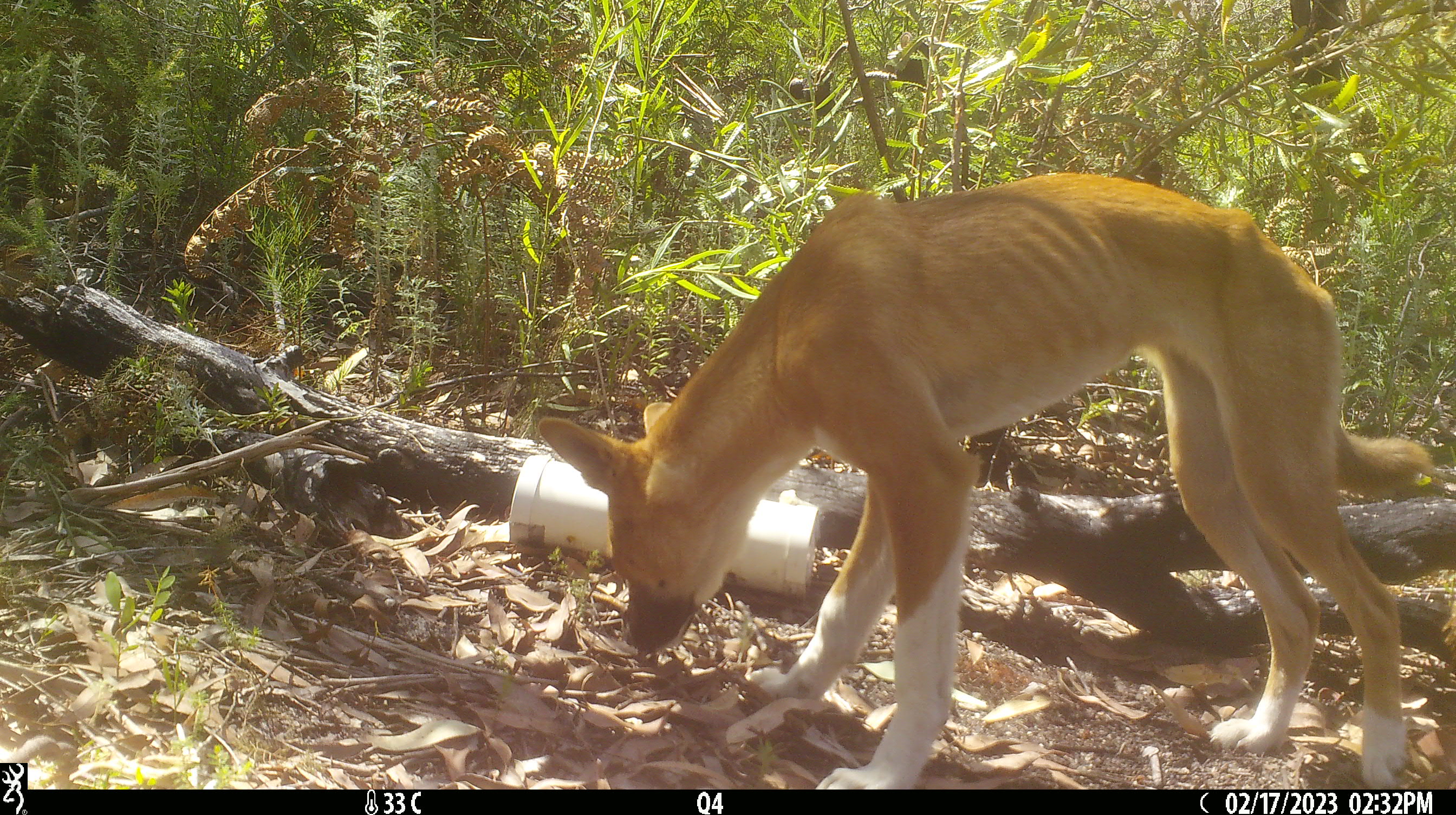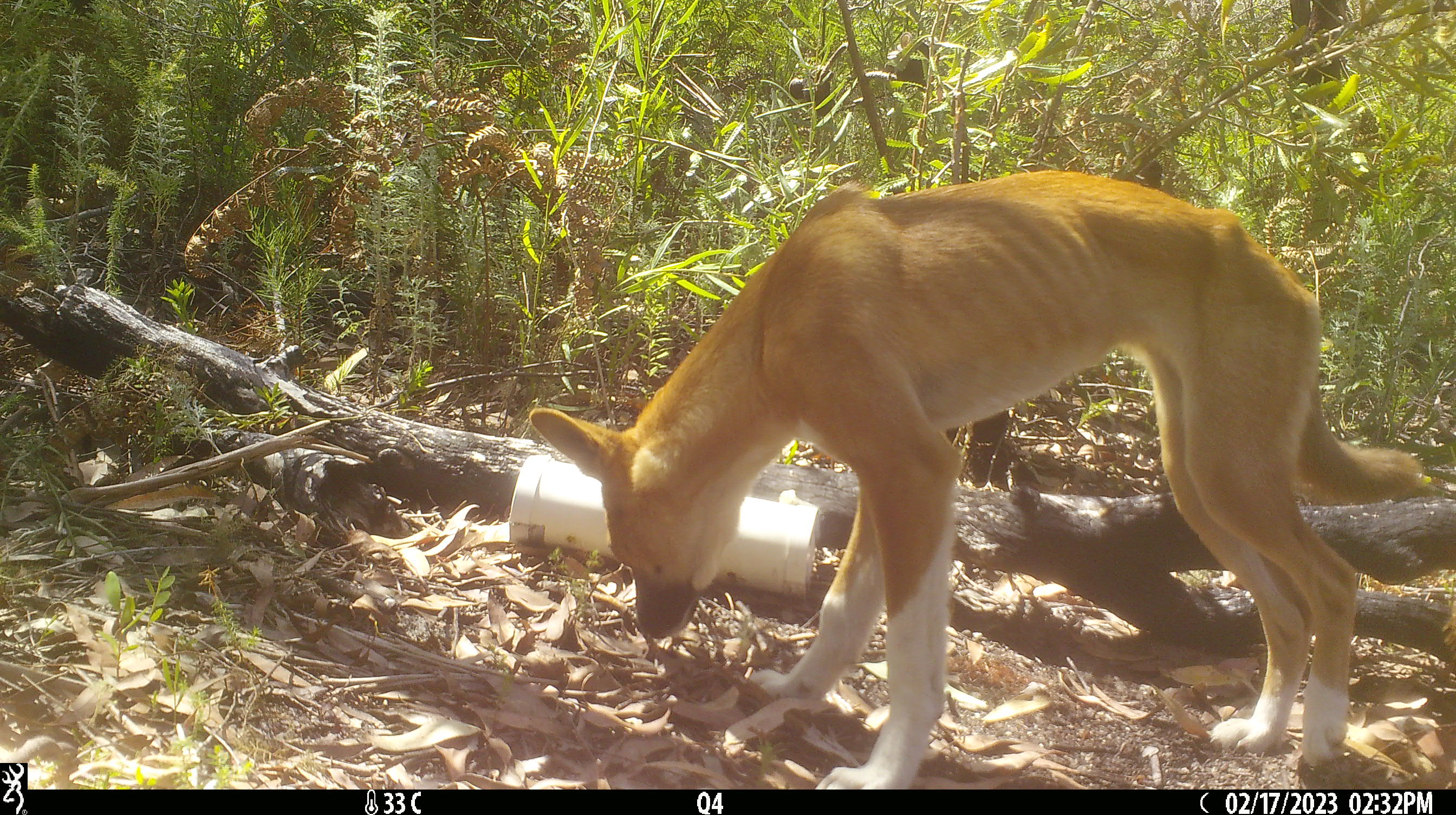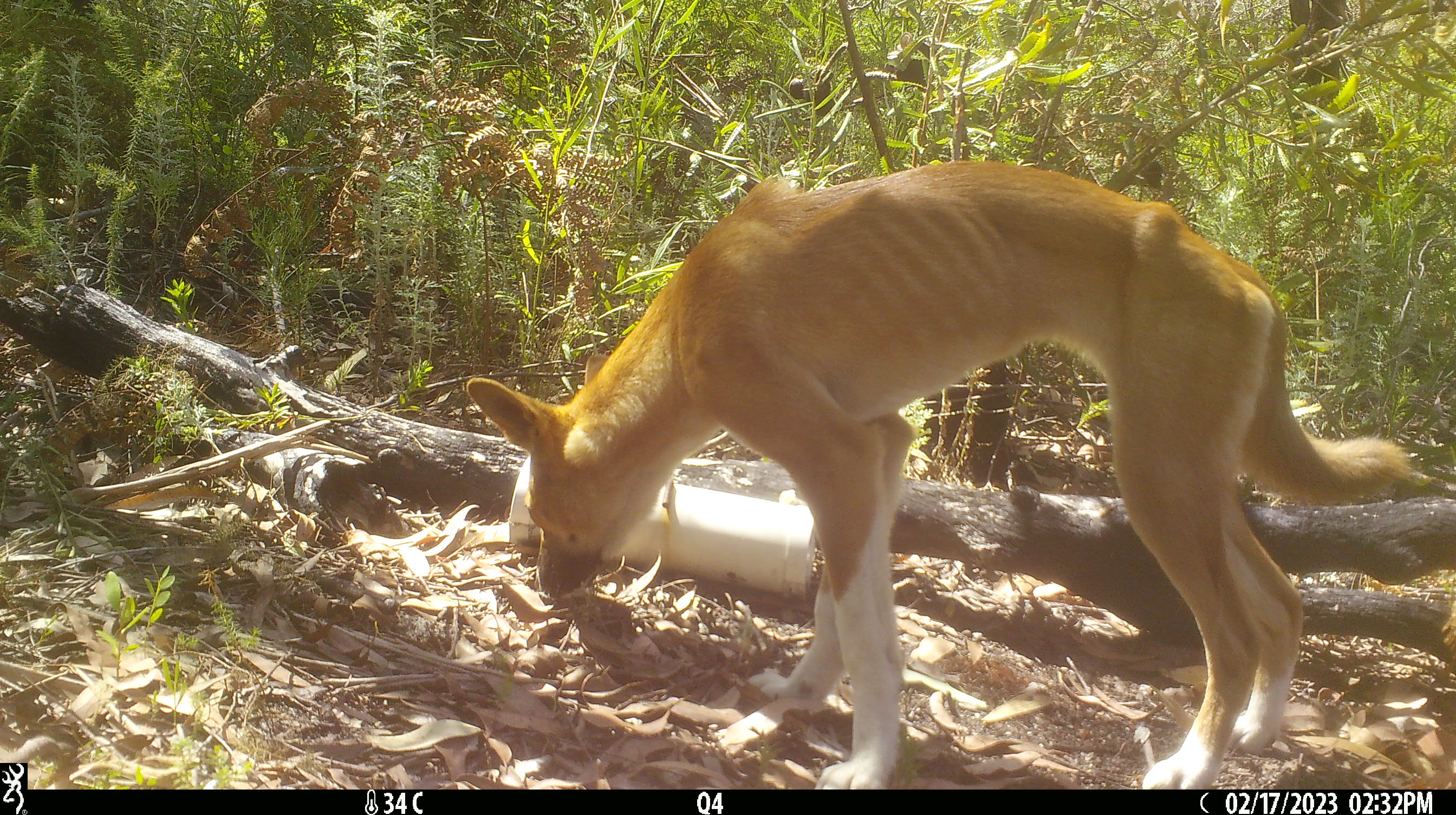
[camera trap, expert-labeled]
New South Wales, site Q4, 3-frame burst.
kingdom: Animalia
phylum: Chordata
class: Mammalia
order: Carnivora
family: Canidae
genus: Canis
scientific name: Canis familiaris dingo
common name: dingo